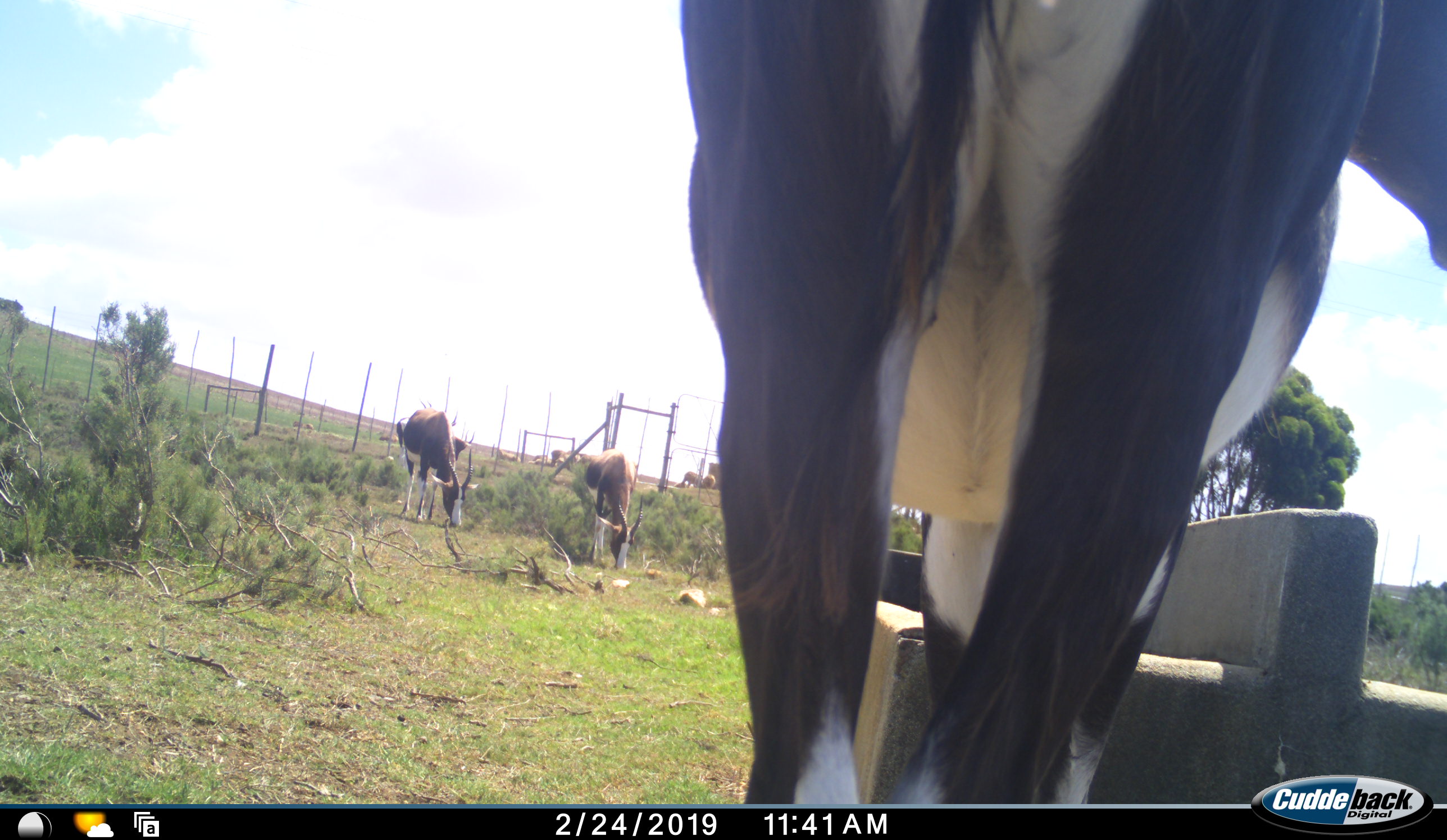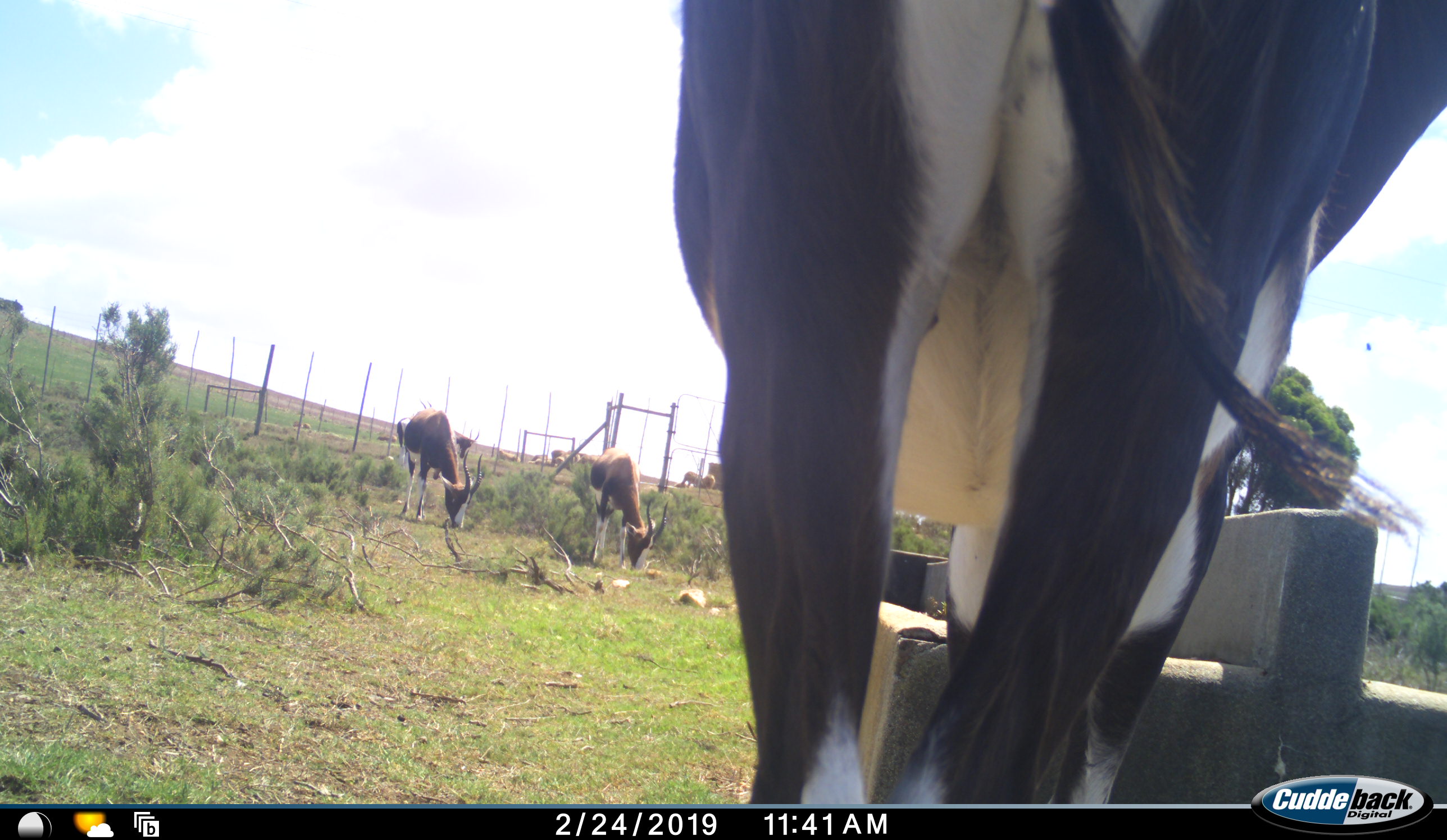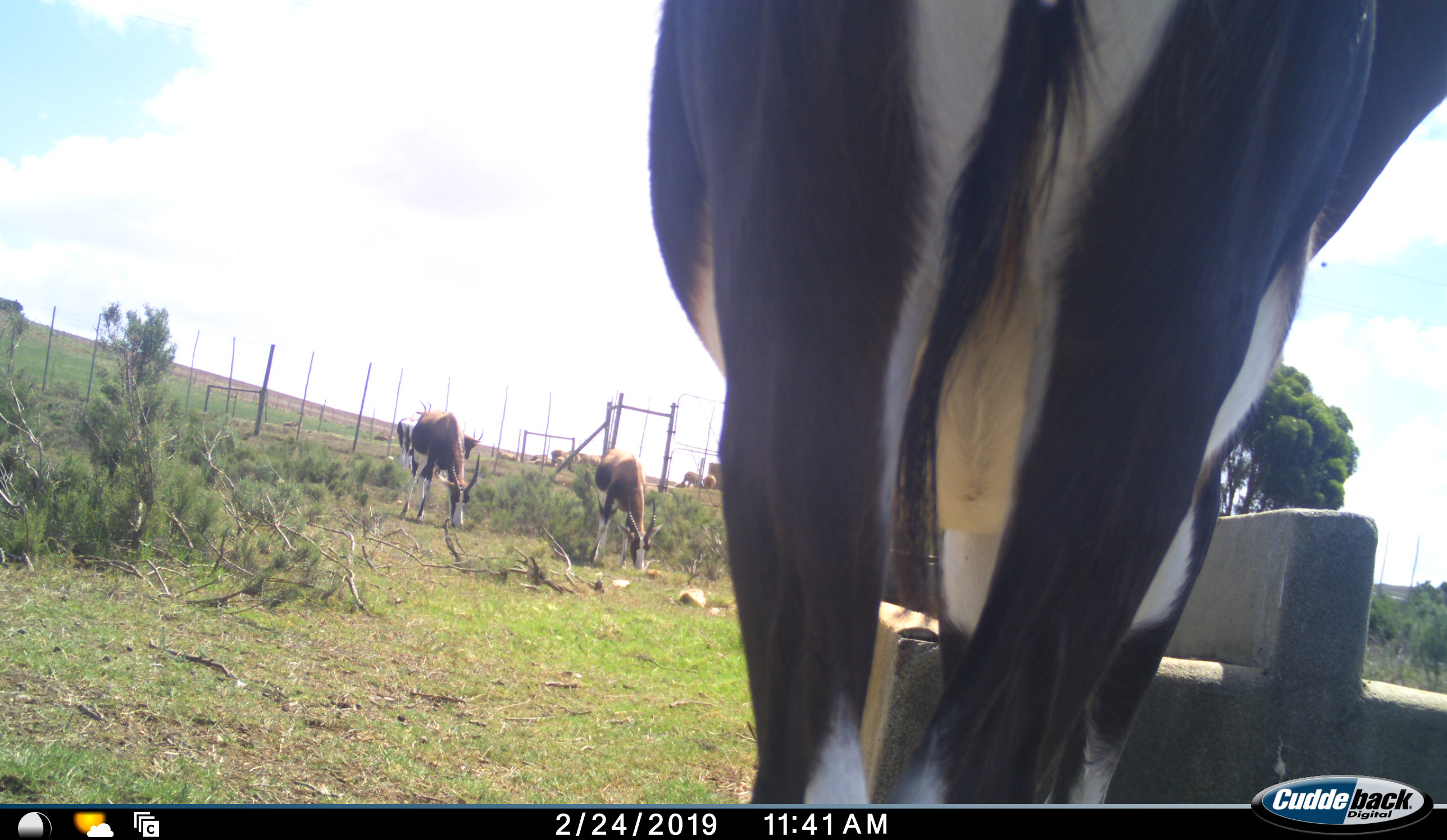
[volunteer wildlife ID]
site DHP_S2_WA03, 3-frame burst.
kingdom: Animalia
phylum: Chordata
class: Mammalia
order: Artiodactyla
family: Bovidae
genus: Damaliscus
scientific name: Damaliscus pygargus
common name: bontebok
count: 3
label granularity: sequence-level